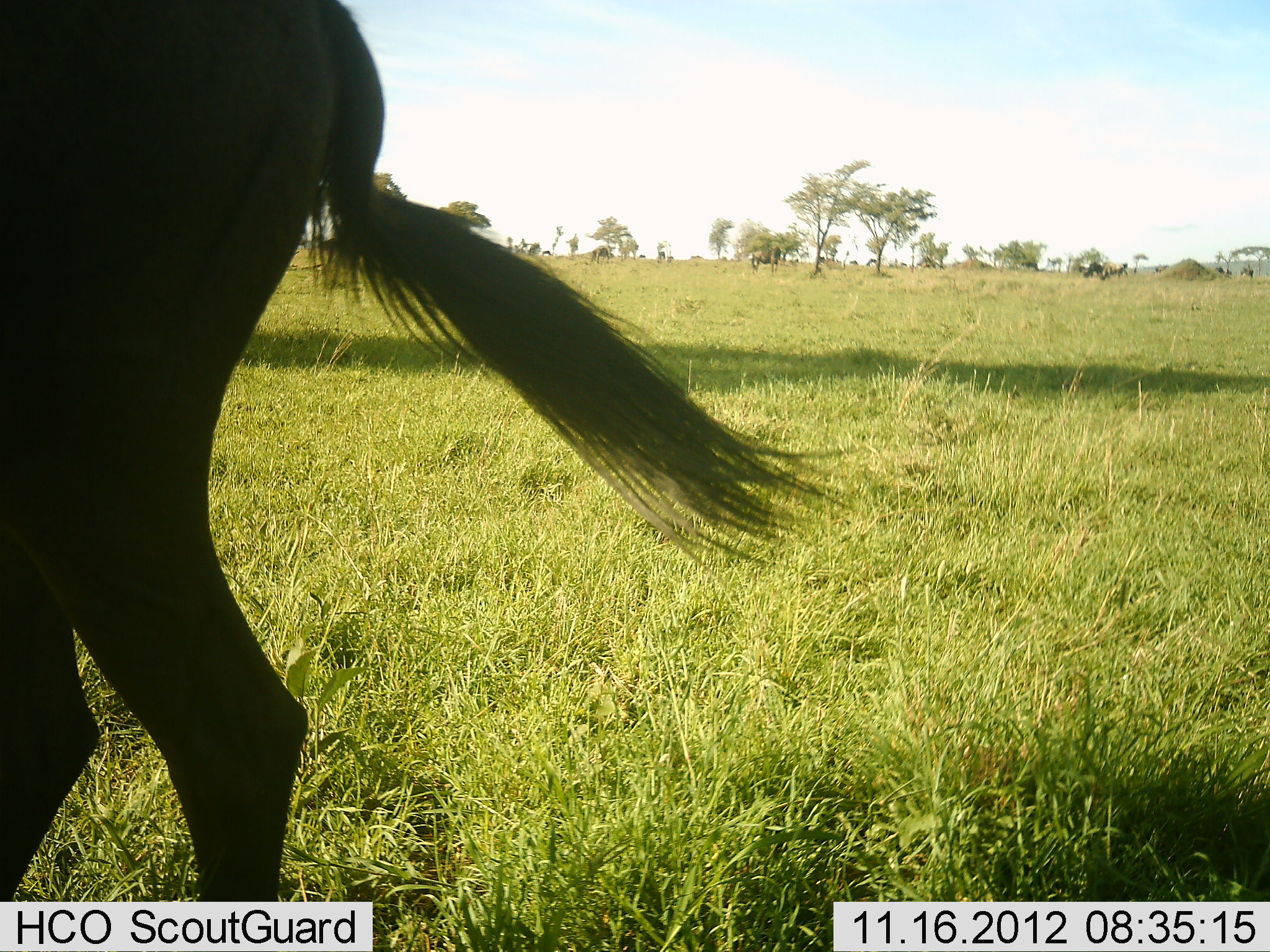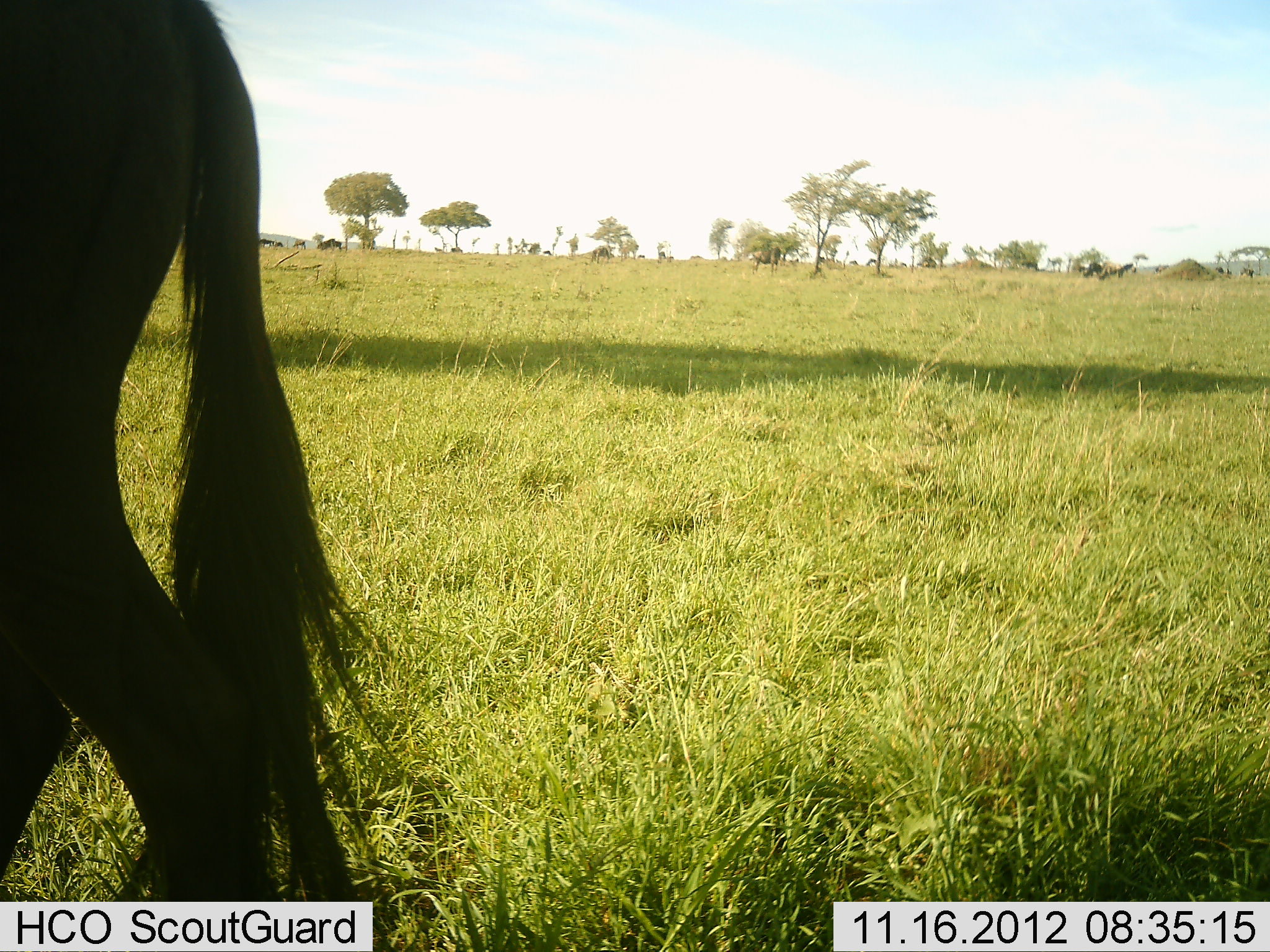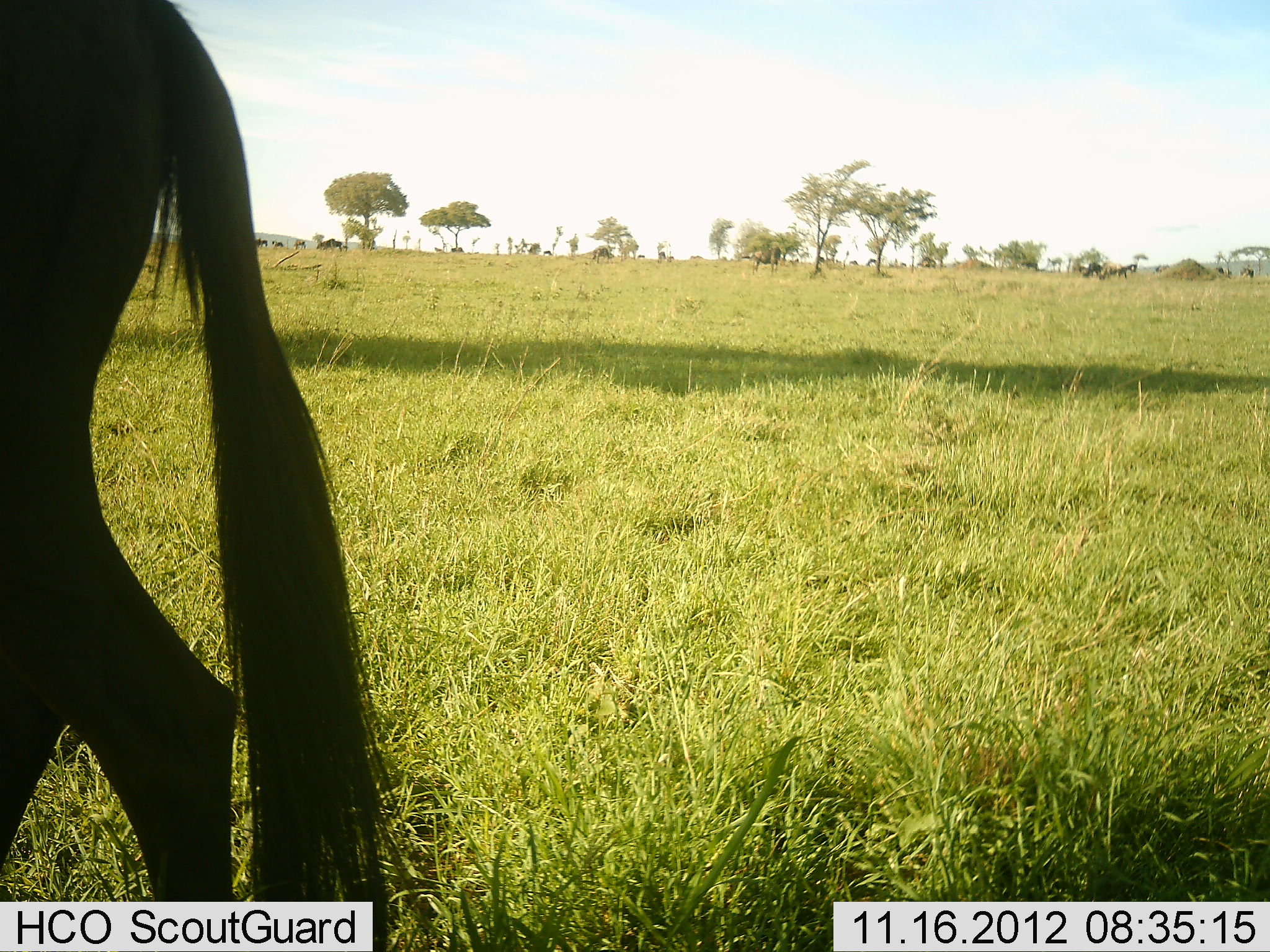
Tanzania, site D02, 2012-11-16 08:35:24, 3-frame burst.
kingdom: Animalia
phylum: Chordata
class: Mammalia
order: Artiodactyla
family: Bovidae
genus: Connochaetes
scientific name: Connochaetes taurinus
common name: blue wildebeest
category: wildebeest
Wildebeest (blue wildebeest) (Connochaetes taurinus), count 2. Behavior (volunteer vote fractions): standing 55%, resting 0%, moving 36%, interacting 0%. Young present (vote fraction): 0%. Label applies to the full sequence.